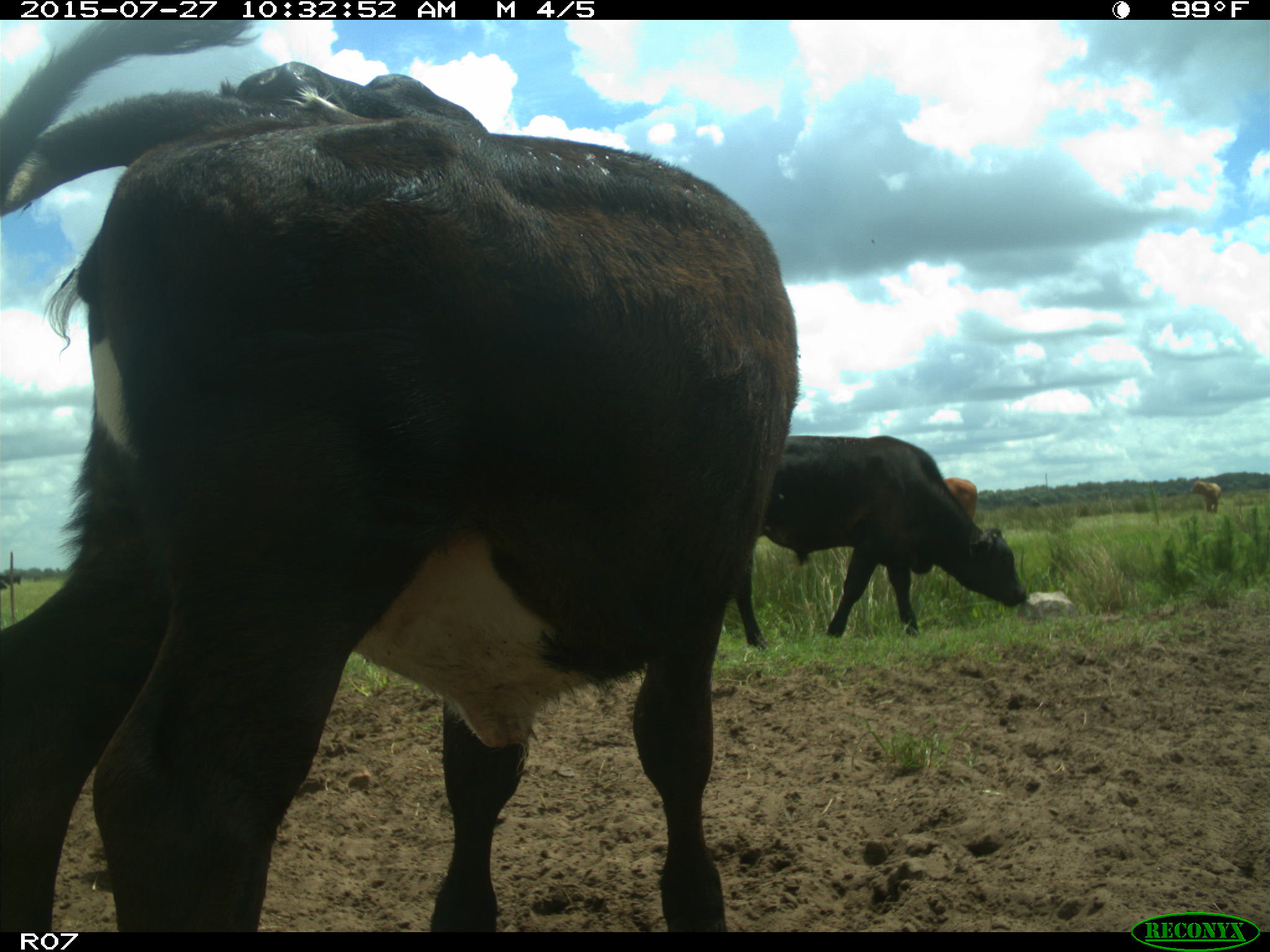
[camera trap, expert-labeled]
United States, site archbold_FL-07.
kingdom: Animalia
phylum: Chordata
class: Mammalia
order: Artiodactyla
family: Bovidae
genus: Bos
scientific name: Bos taurus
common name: domestic cow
Bos taurus (domestic cow).